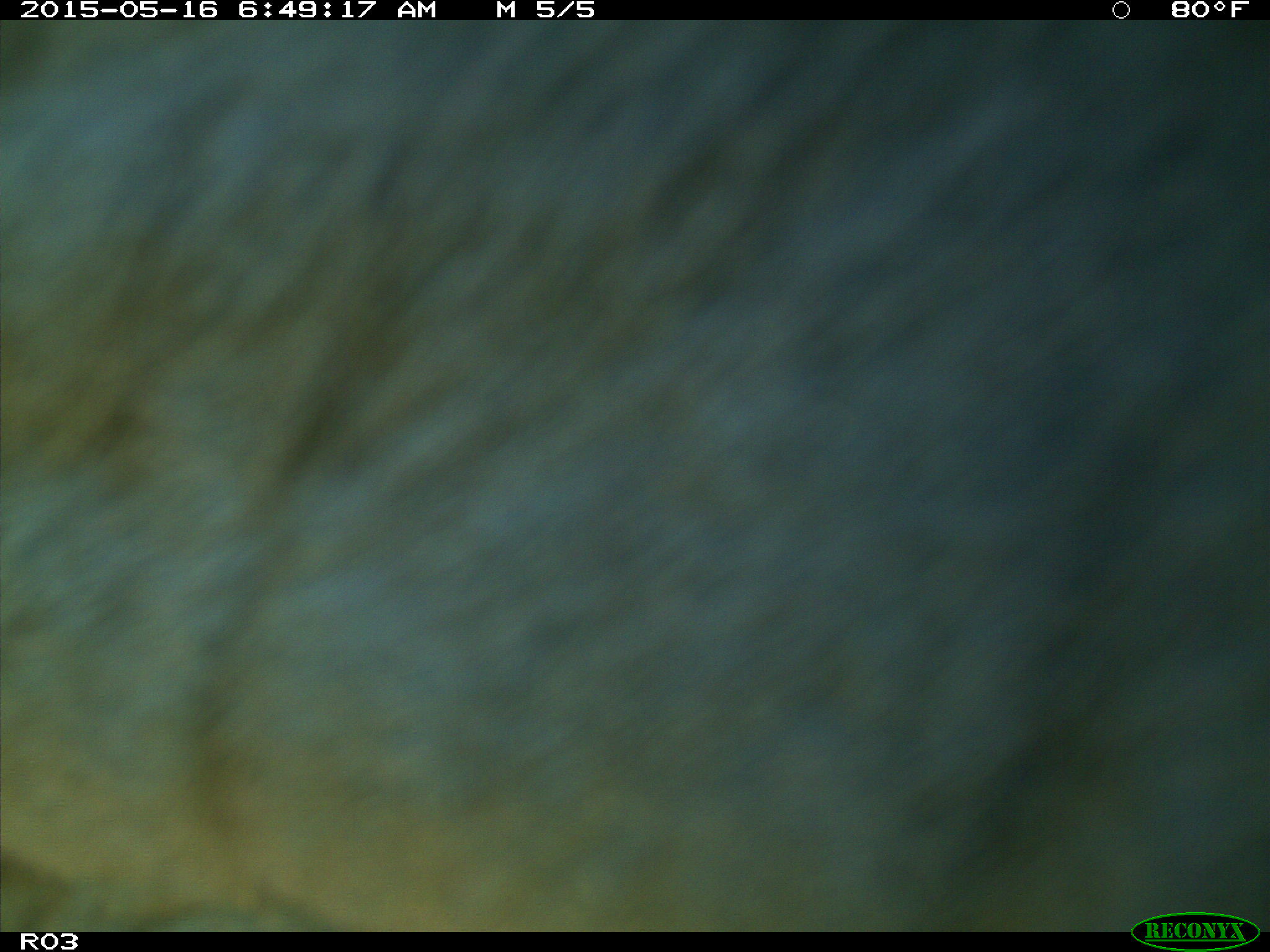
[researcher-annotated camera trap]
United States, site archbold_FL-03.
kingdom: Animalia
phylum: Chordata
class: Mammalia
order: Artiodactyla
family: Bovidae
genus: Bos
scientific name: Bos taurus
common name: domestic cow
Bos taurus (domestic cow).